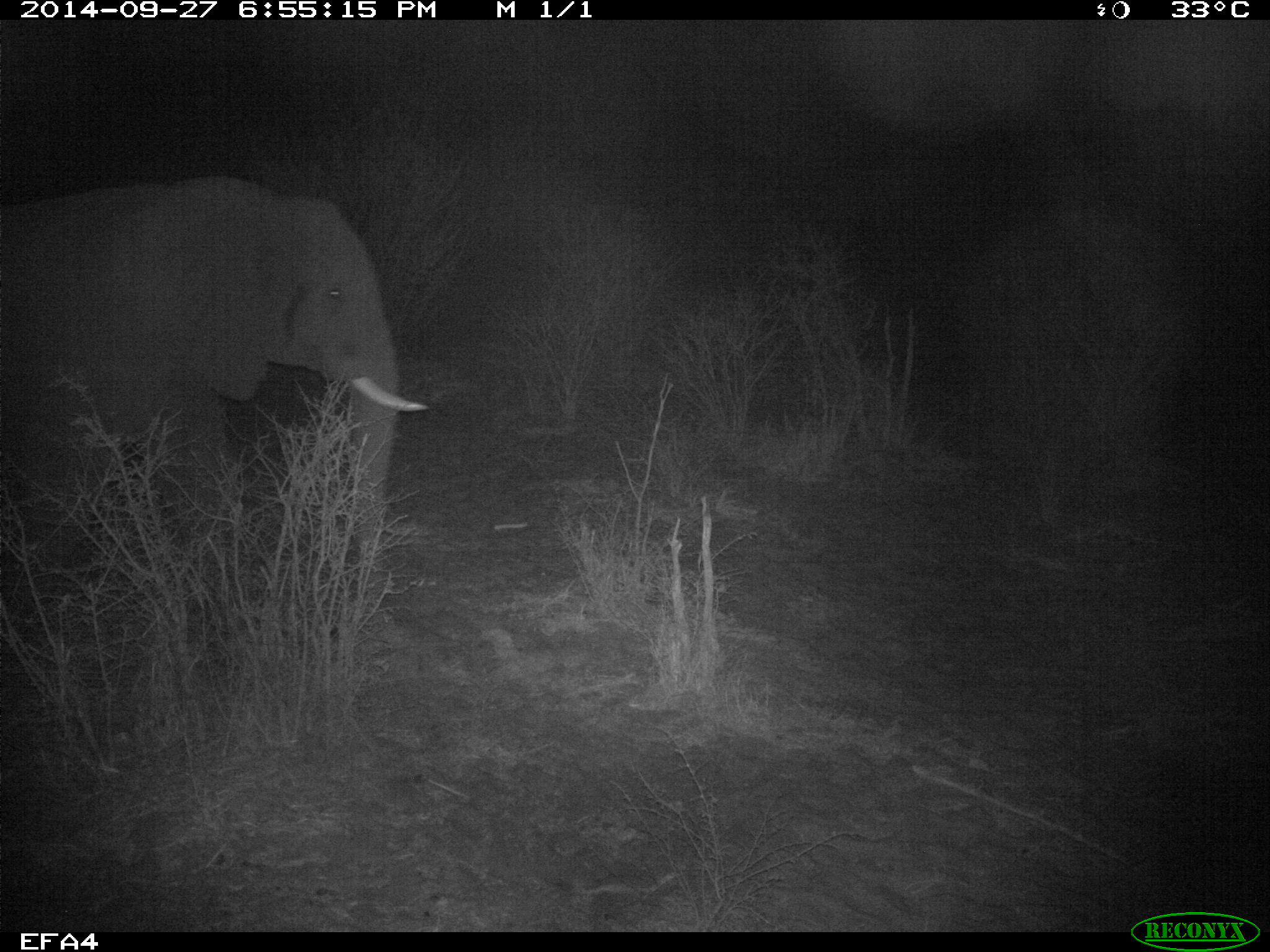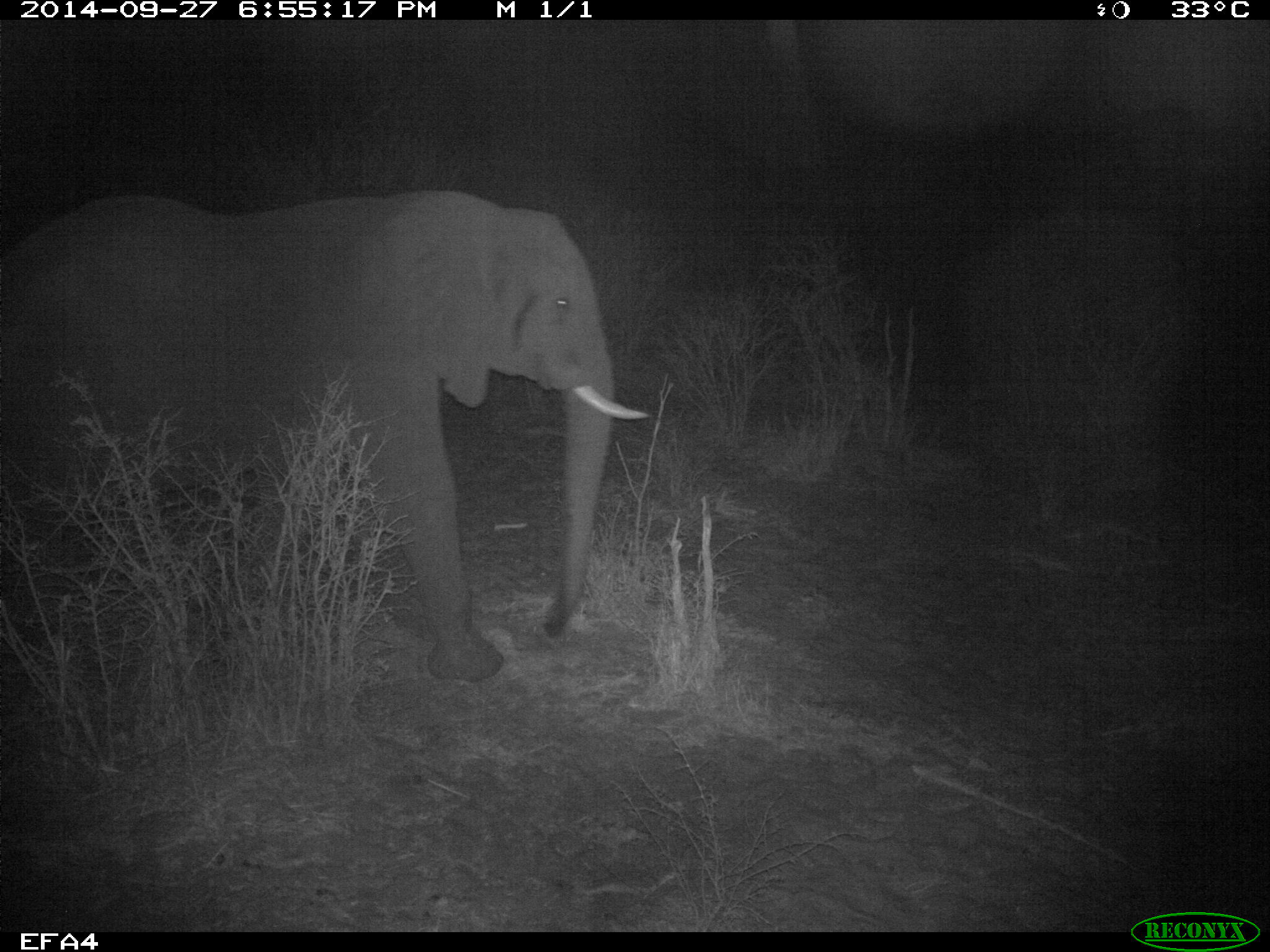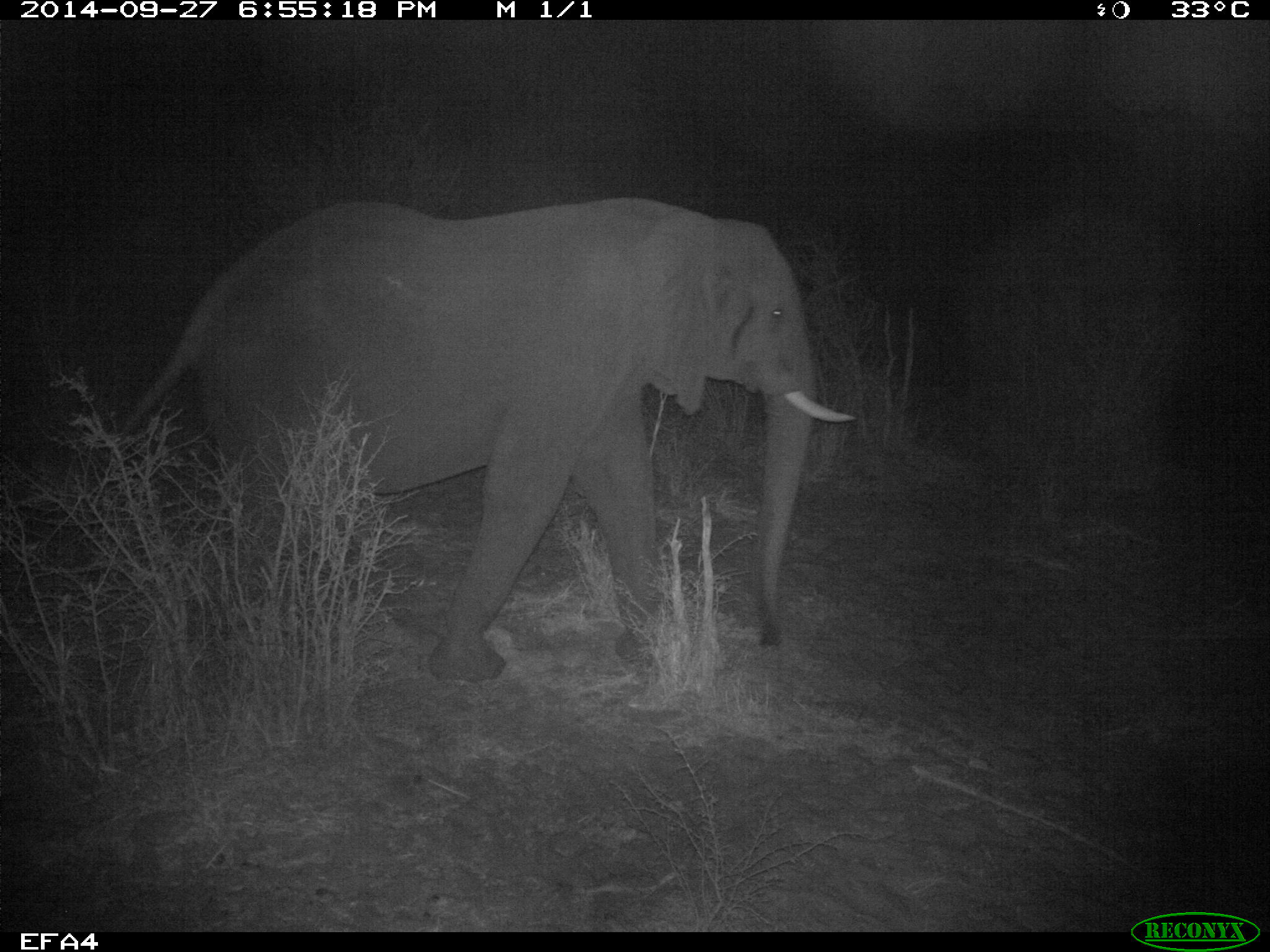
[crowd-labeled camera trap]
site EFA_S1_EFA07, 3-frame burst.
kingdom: Animalia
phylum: Chordata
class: Mammalia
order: Proboscidea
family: Elephantidae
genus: Loxodonta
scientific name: Loxodonta africana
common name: african bush elephant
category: elephant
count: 1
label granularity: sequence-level